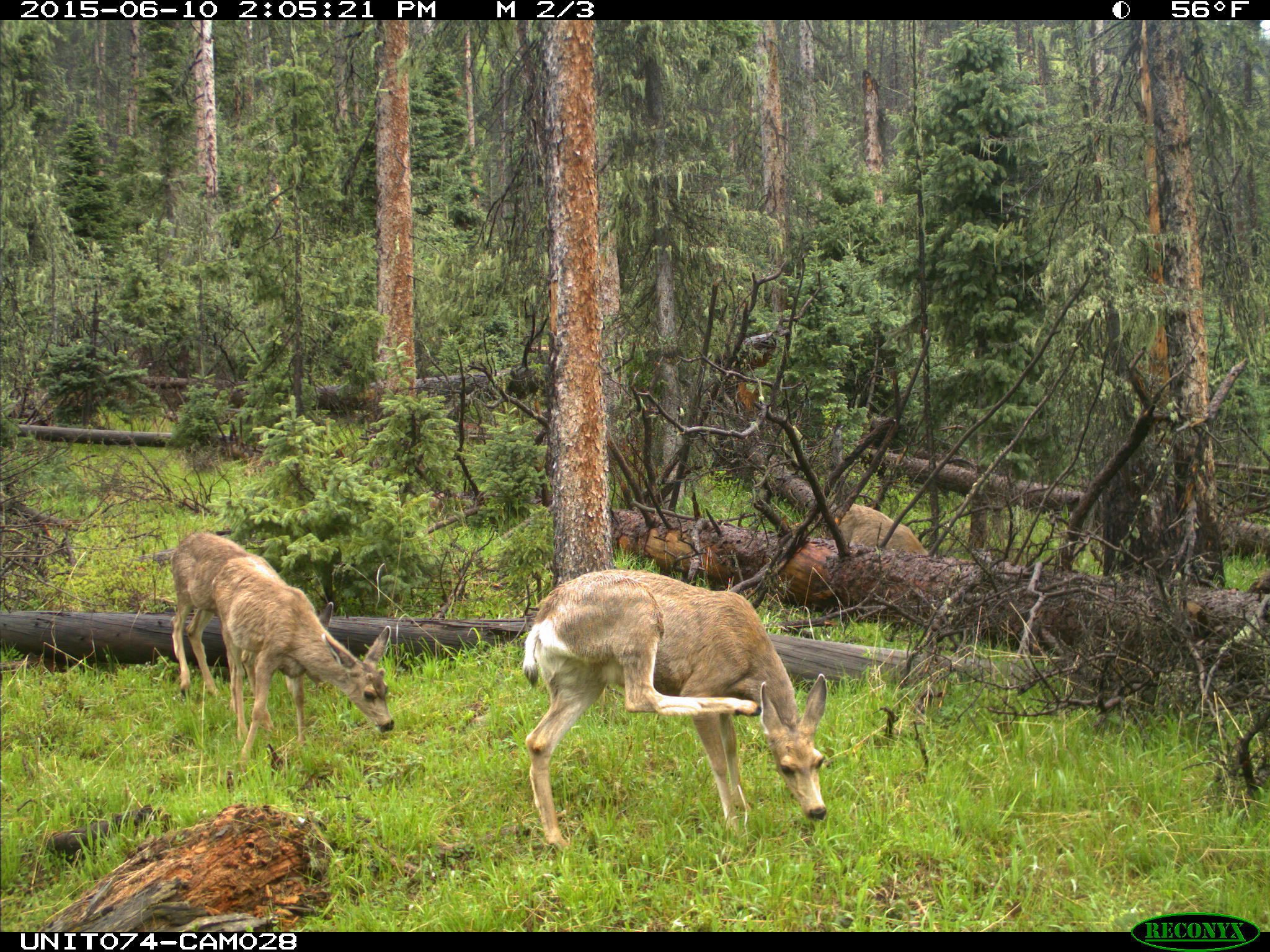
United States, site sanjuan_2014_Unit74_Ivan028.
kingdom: Animalia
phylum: Chordata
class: Mammalia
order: Artiodactyla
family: Cervidae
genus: Odocoileus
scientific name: Odocoileus hemionus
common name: mule deer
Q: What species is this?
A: Odocoileus hemionus (mule deer).